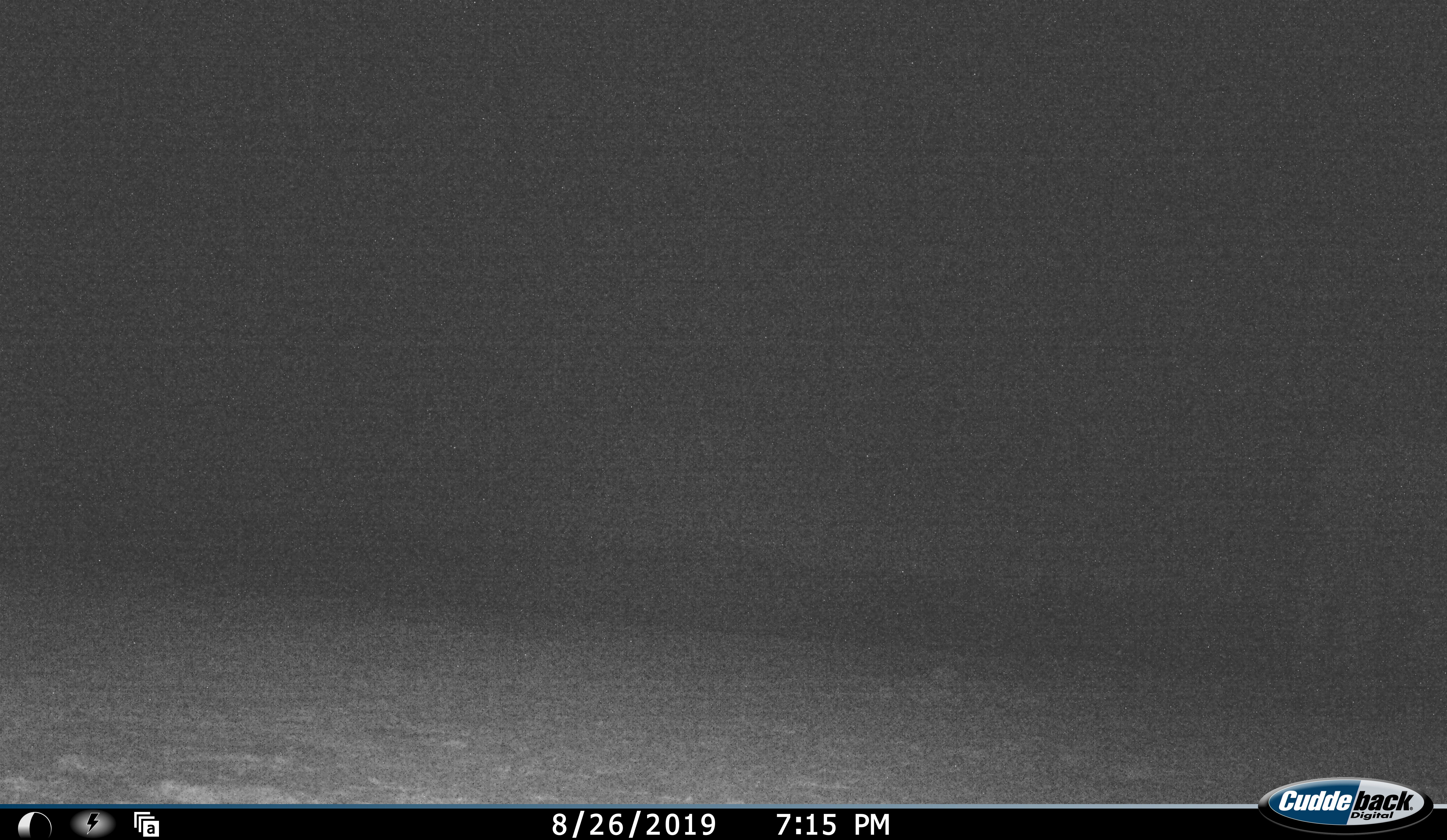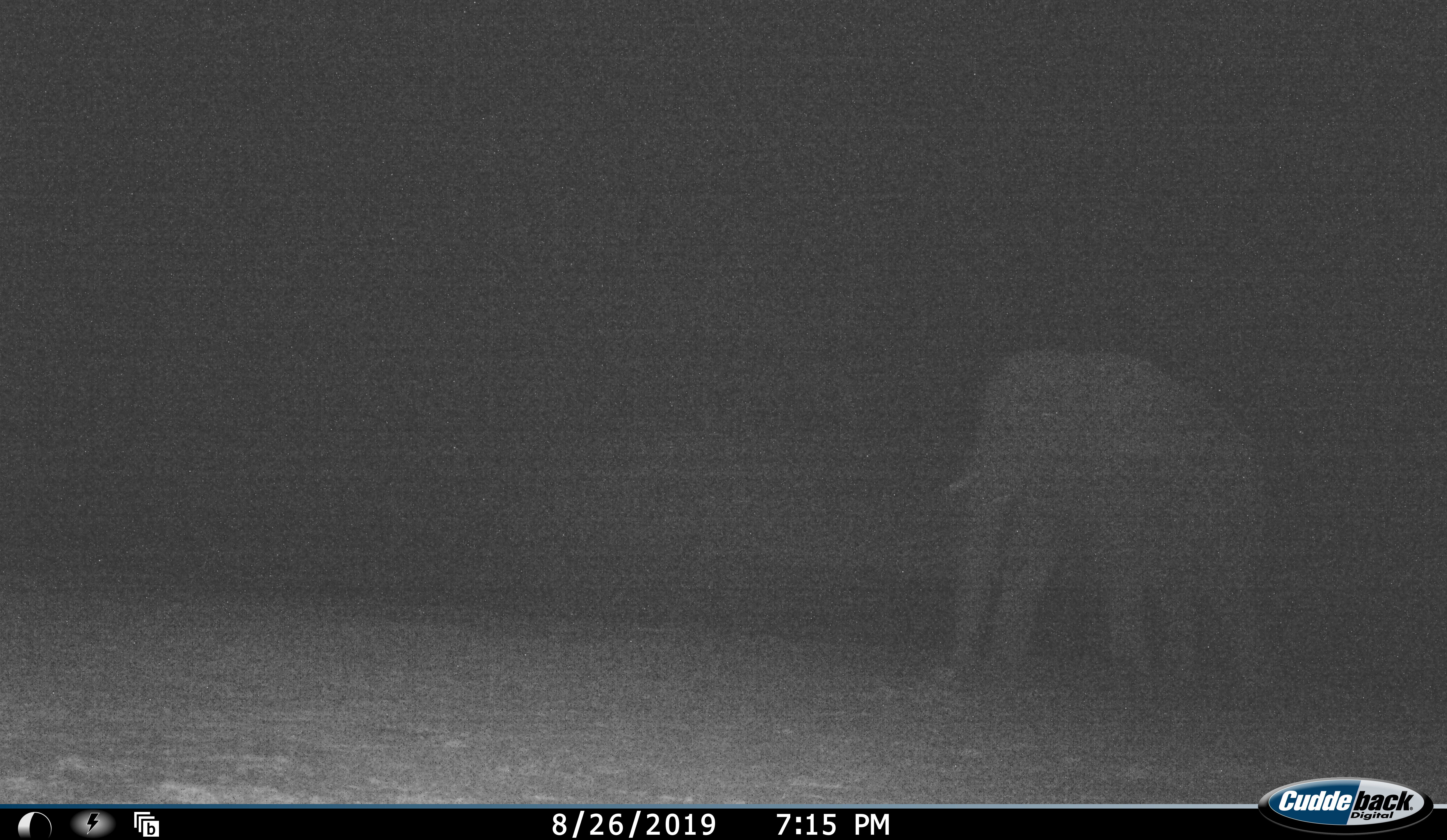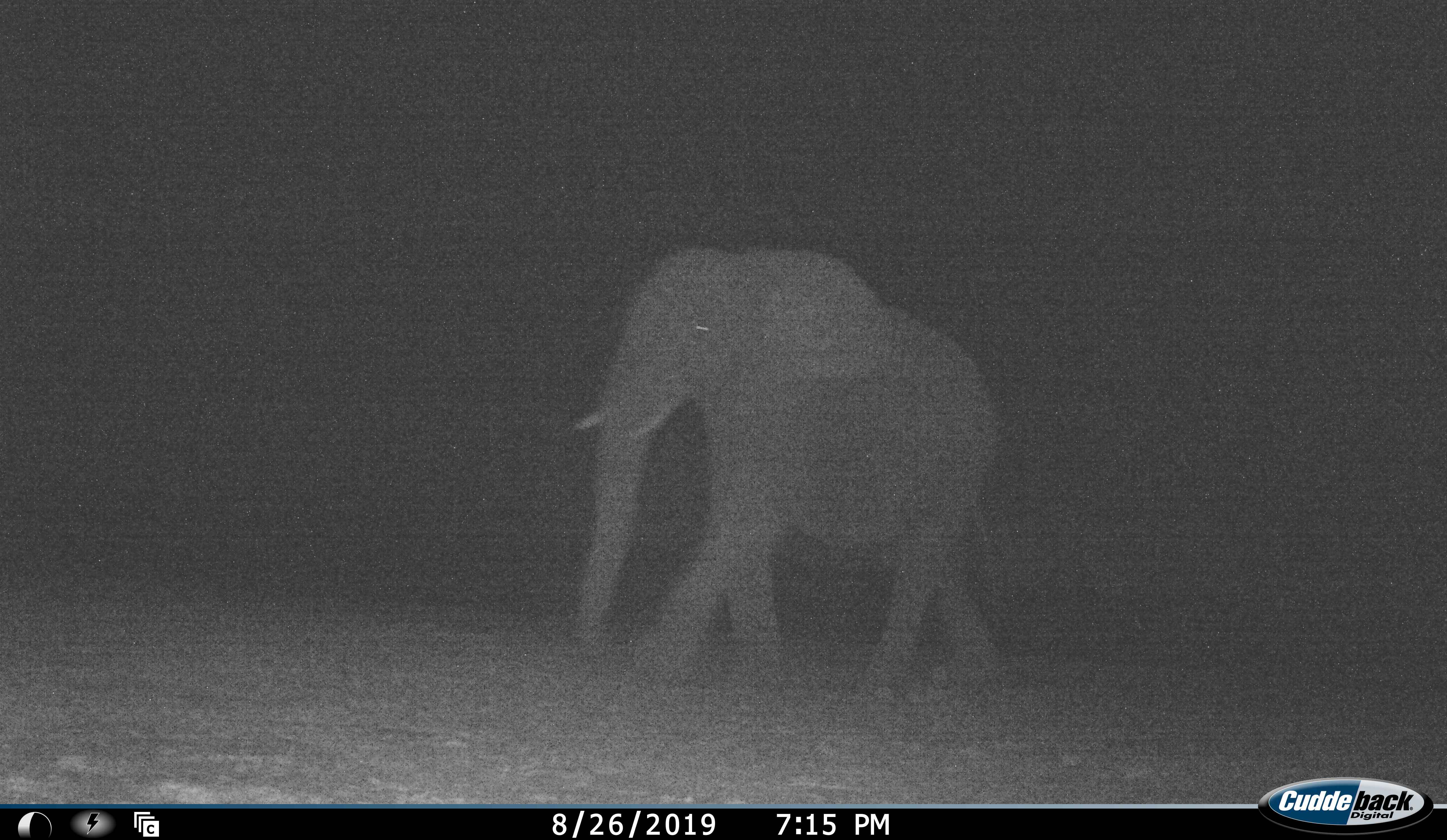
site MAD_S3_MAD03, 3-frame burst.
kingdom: Animalia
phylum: Chordata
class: Mammalia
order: Proboscidea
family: Elephantidae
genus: Loxodonta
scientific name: Loxodonta africana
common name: african bush elephant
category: elephant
Elephant (african bush elephant) (Loxodonta africana), count 1. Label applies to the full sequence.